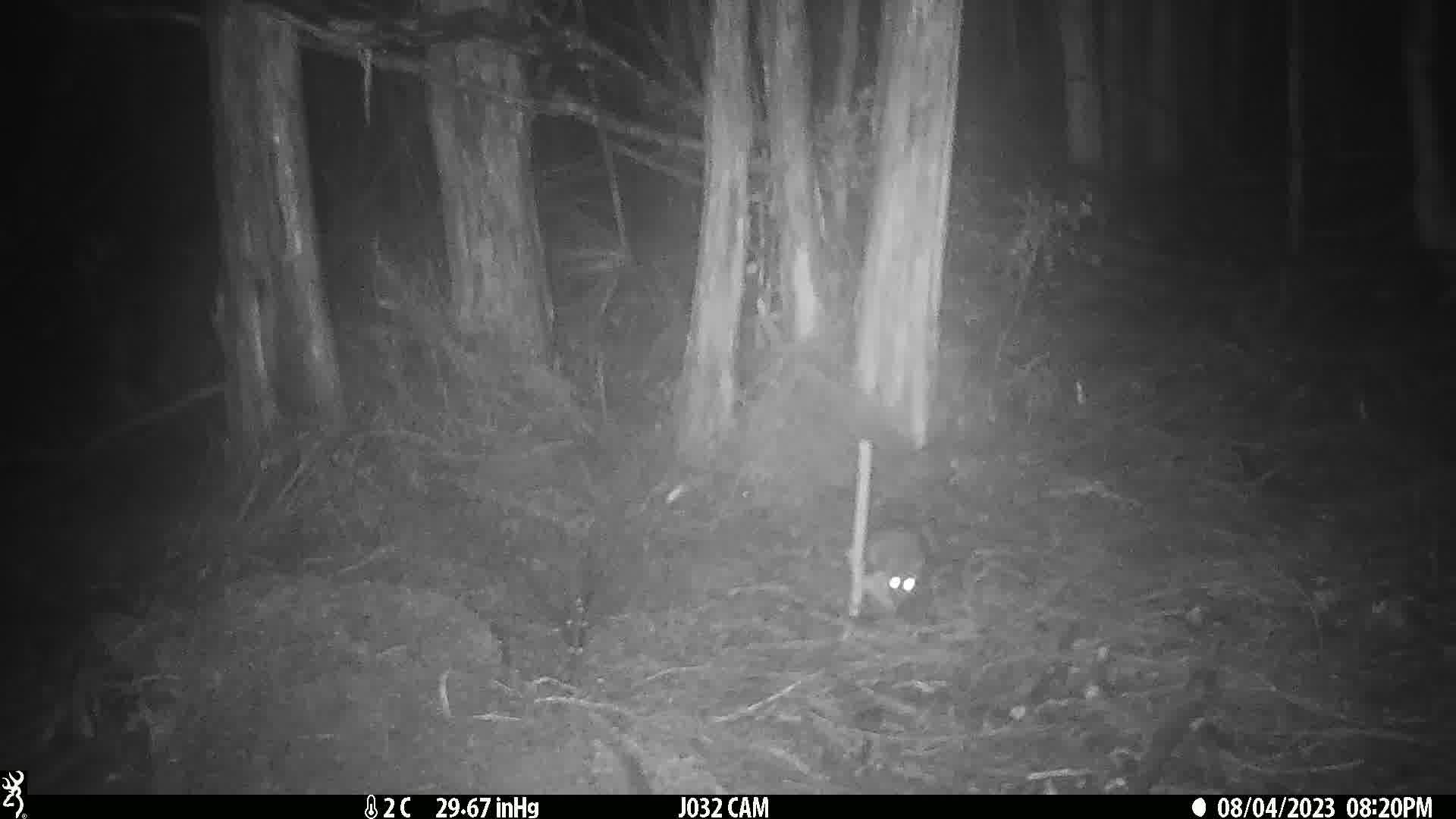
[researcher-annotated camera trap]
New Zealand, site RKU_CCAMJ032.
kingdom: Animalia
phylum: Chordata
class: Mammalia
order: Rodentia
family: Muridae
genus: Rattus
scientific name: Rattus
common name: rat